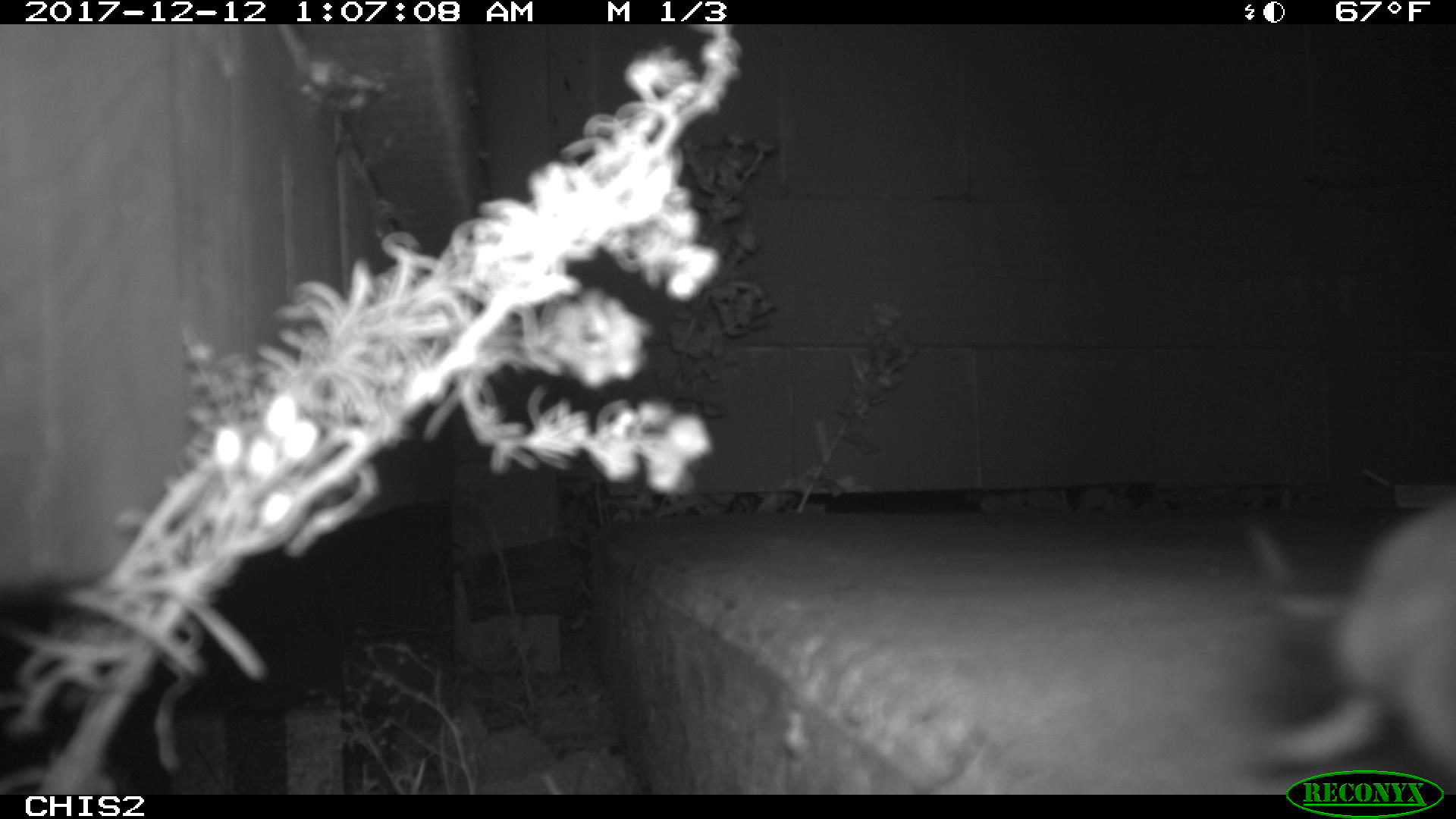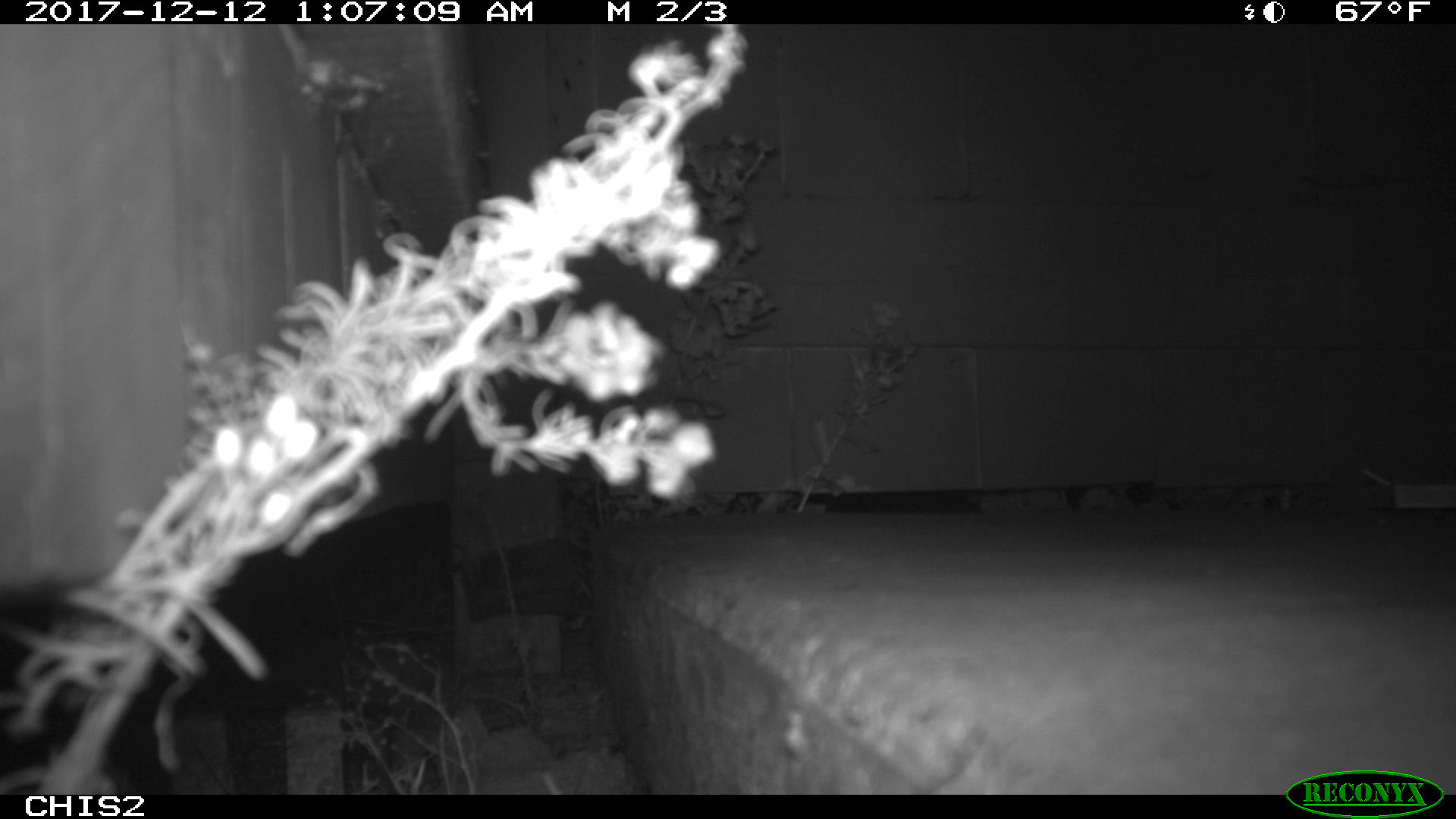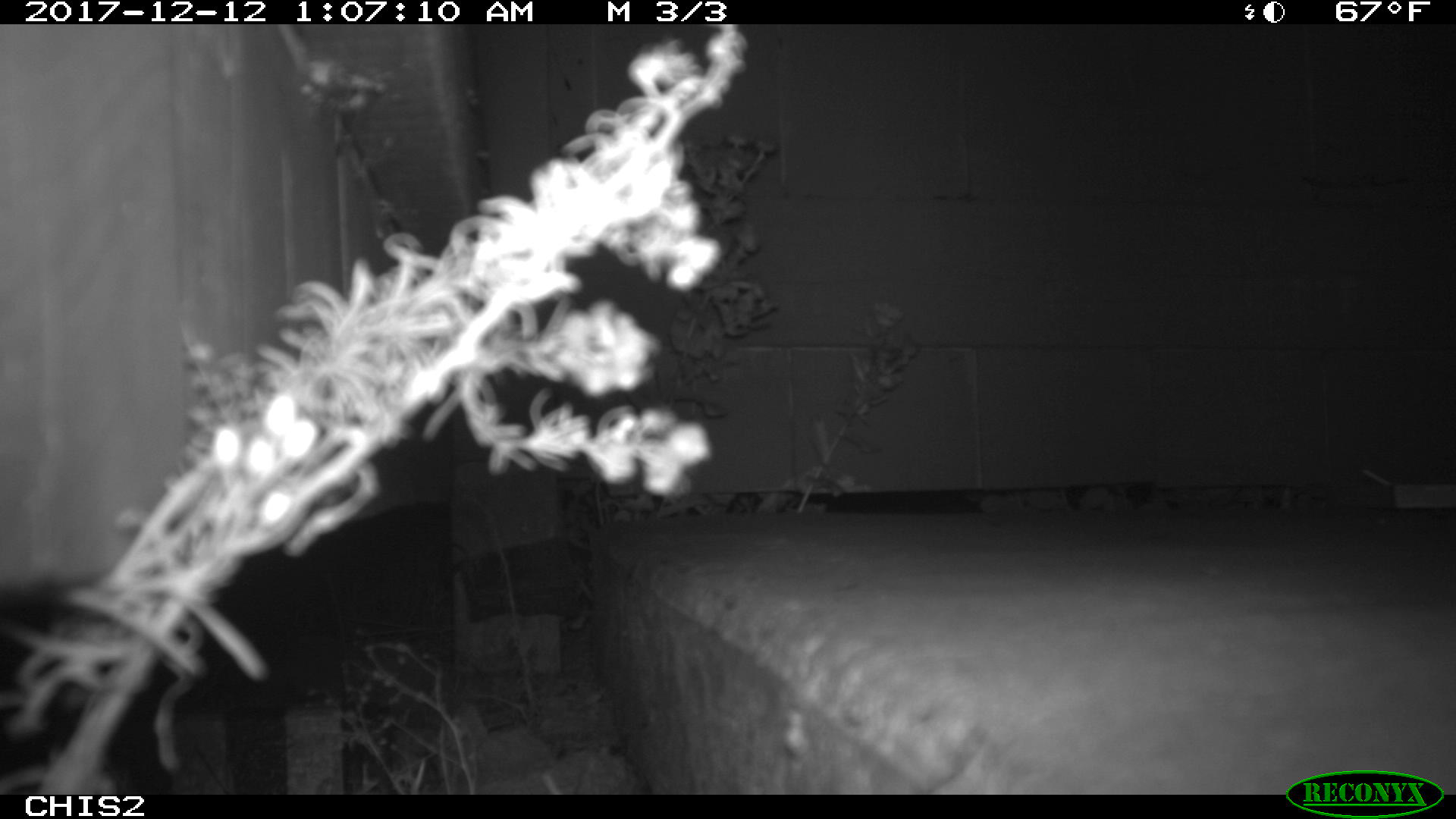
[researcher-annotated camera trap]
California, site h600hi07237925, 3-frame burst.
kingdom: Animalia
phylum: Chordata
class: Mammalia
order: Rodentia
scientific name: Rodentia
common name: rodent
Rodent (Rodentia).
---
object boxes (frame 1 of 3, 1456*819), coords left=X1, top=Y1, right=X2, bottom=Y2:
rodent: left=1241, top=492, right=1455, bottom=769